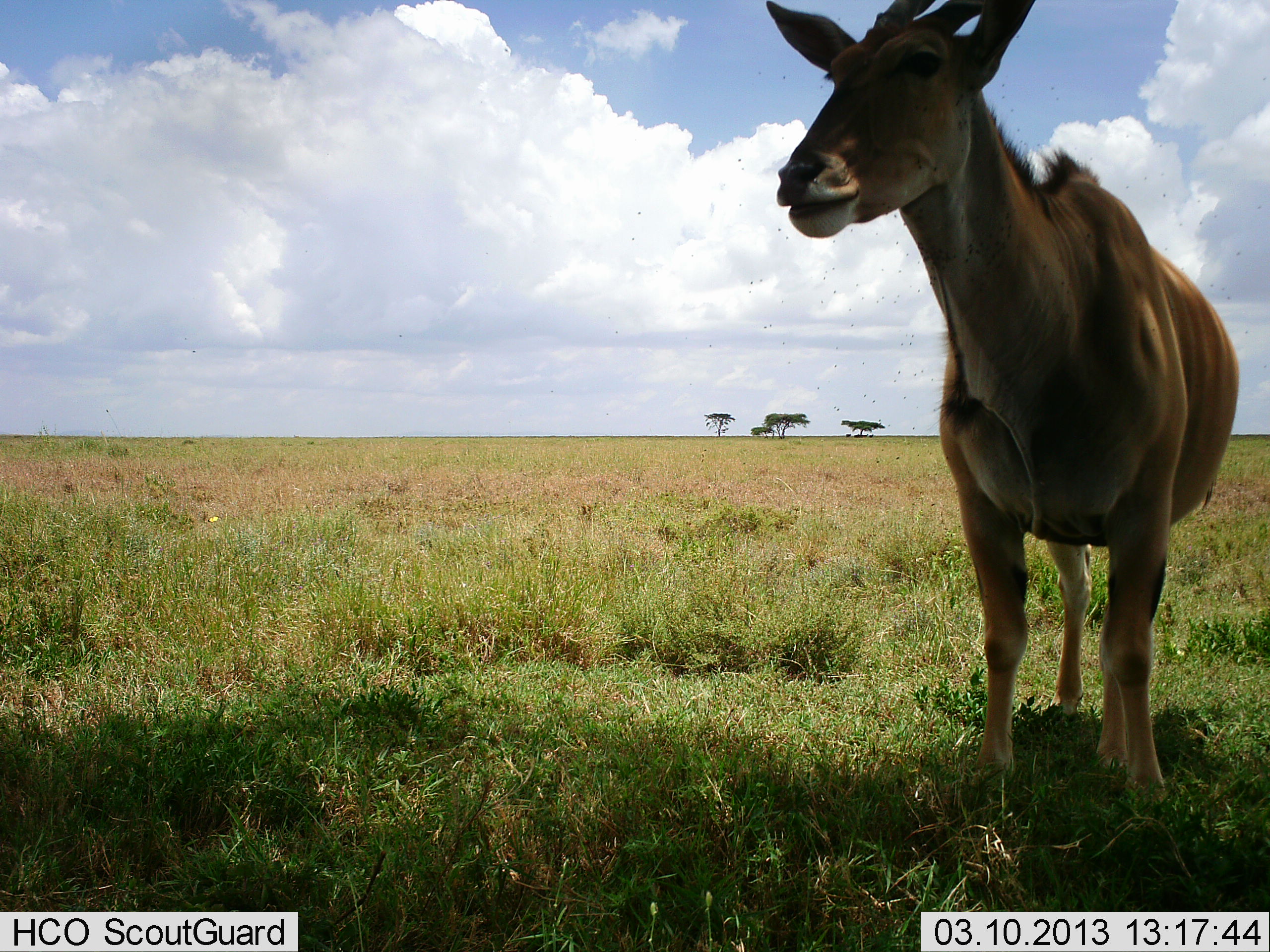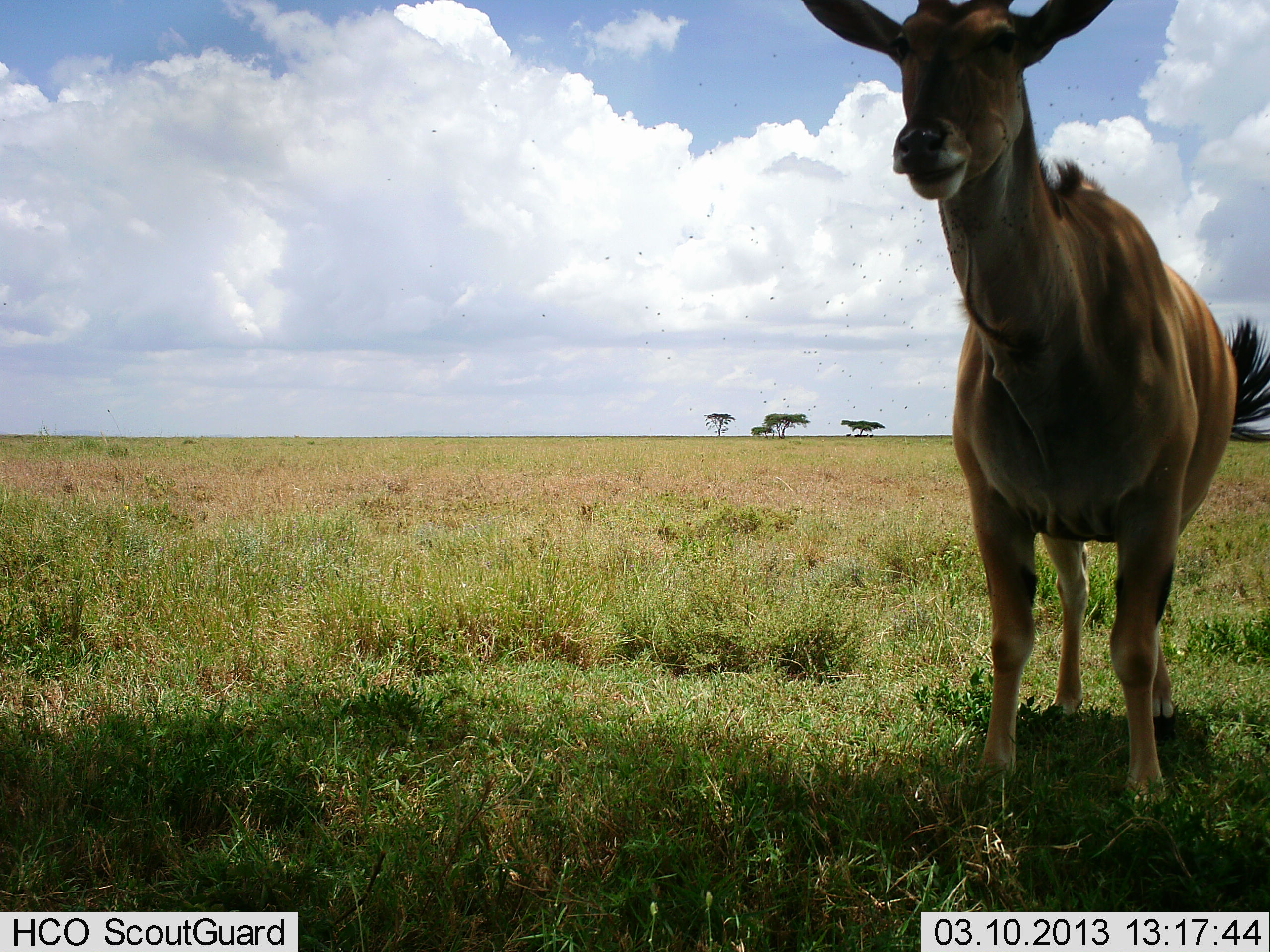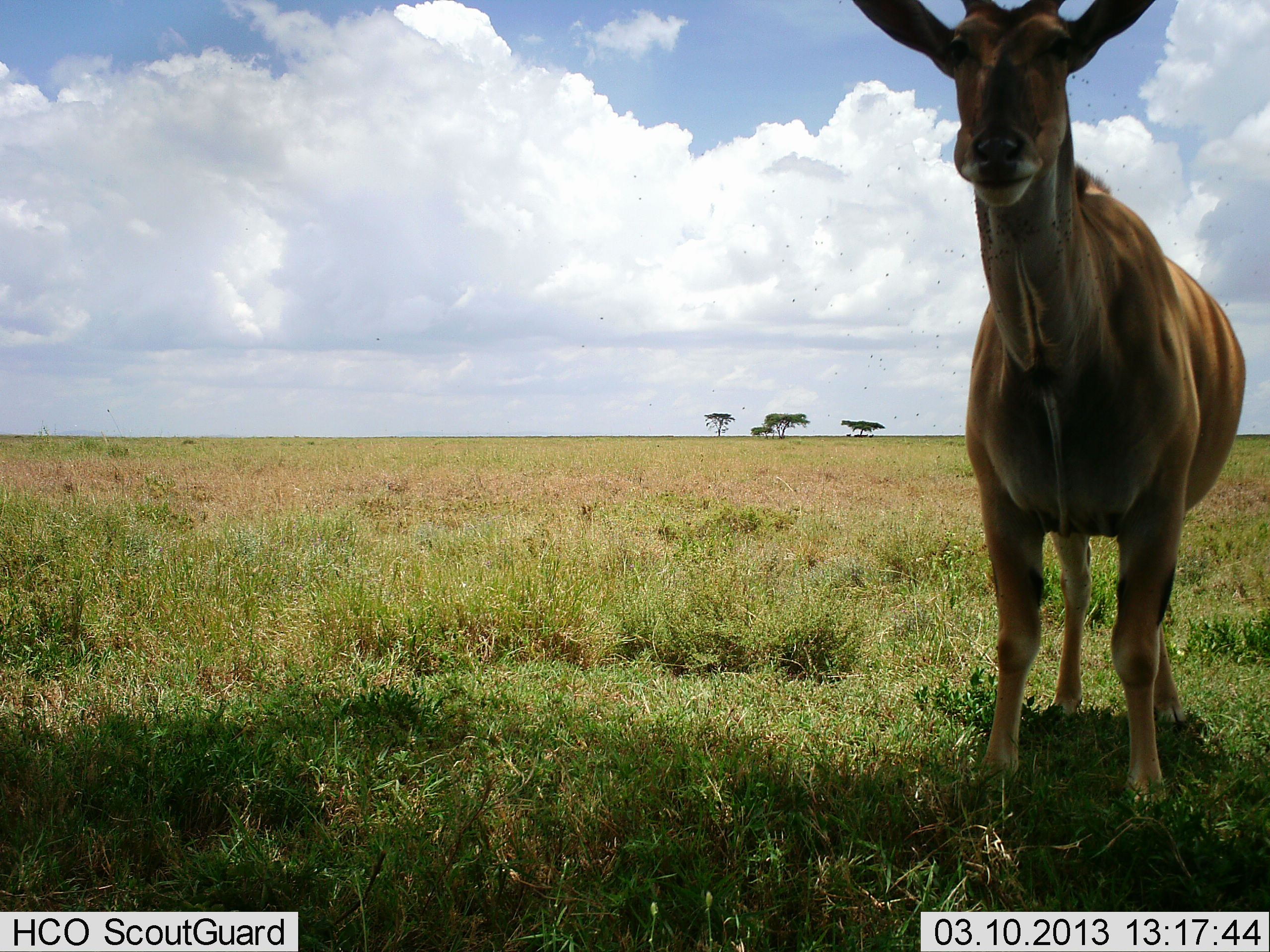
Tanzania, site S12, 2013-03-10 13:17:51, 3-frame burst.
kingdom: Animalia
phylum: Chordata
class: Mammalia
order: Artiodactyla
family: Bovidae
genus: Tragelaphus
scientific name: Tragelaphus oryx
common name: eland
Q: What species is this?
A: Eland (Tragelaphus oryx).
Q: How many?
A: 1.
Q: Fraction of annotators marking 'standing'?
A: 90%.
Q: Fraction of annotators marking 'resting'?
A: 0%.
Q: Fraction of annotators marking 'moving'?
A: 5%.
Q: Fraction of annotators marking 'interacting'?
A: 0%.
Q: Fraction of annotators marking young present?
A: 0%.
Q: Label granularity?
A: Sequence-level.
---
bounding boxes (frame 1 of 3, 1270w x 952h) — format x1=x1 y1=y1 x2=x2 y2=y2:
animal: x1=763 y1=0 x2=1241 y2=797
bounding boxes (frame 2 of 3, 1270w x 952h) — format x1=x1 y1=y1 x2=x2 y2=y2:
animal: x1=802 y1=1 x2=1270 y2=812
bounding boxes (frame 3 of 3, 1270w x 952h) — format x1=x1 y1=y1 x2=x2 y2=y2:
animal: x1=845 y1=0 x2=1249 y2=824